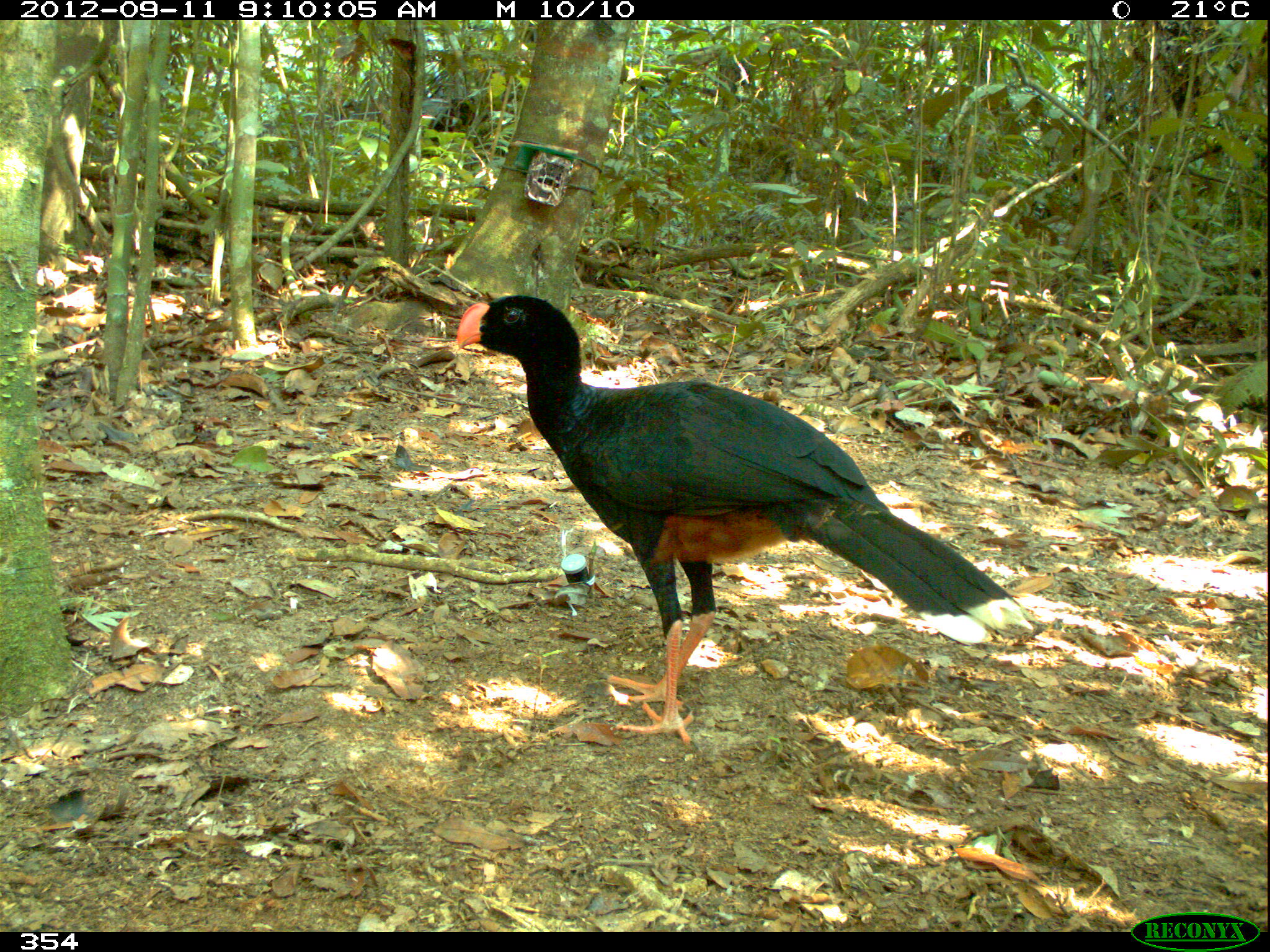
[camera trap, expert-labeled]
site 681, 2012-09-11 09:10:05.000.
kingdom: Animalia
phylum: Chordata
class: Aves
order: Galliformes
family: Cracidae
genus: Mitu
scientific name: Mitu tuberosum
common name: razor-billed curassow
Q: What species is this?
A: Mitu tuberosum (razor-billed curassow).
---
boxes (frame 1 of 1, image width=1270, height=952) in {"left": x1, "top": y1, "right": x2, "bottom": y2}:
mitu tuberosum: {"left": 447, "top": 292, "right": 1032, "bottom": 744}